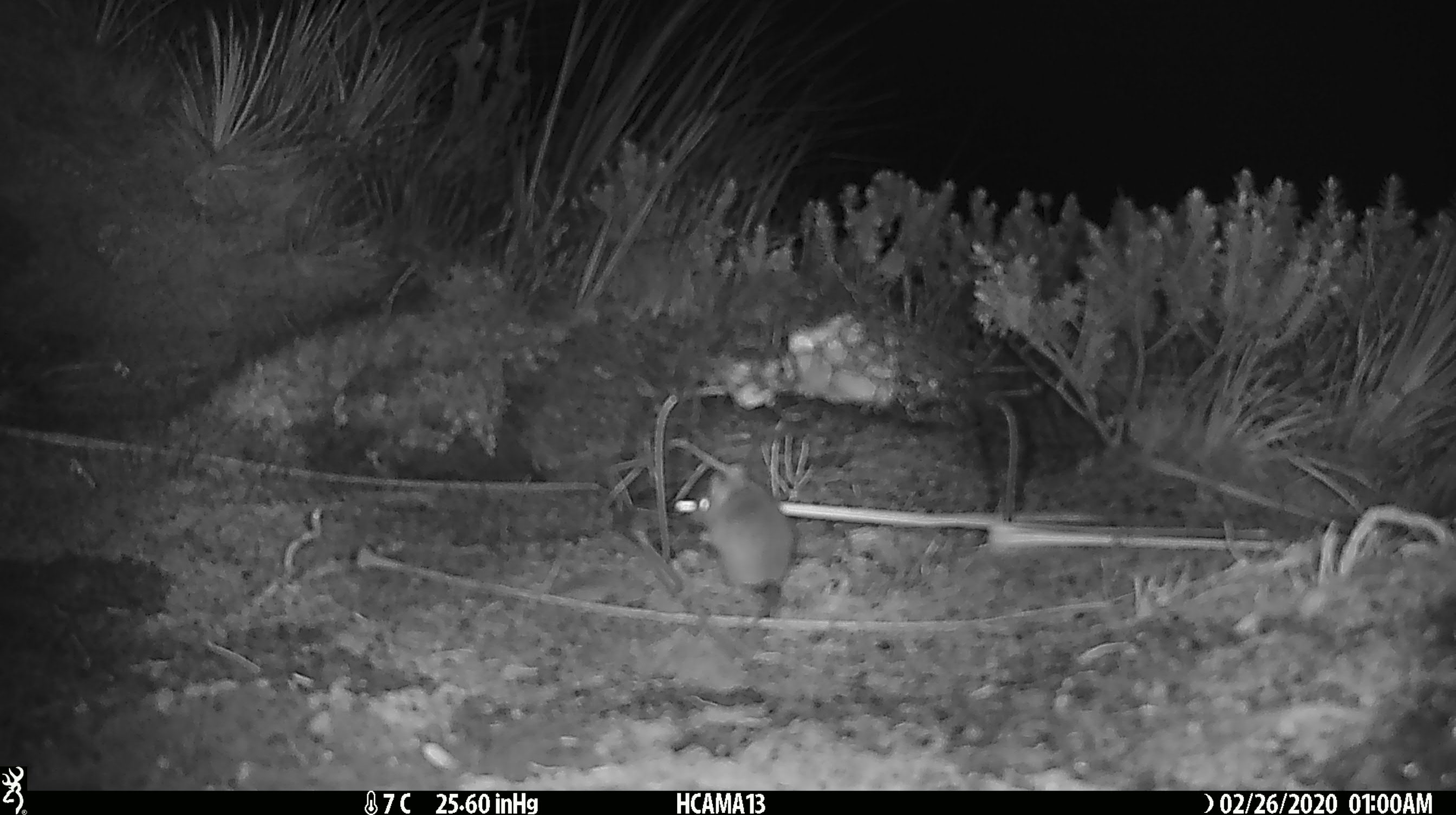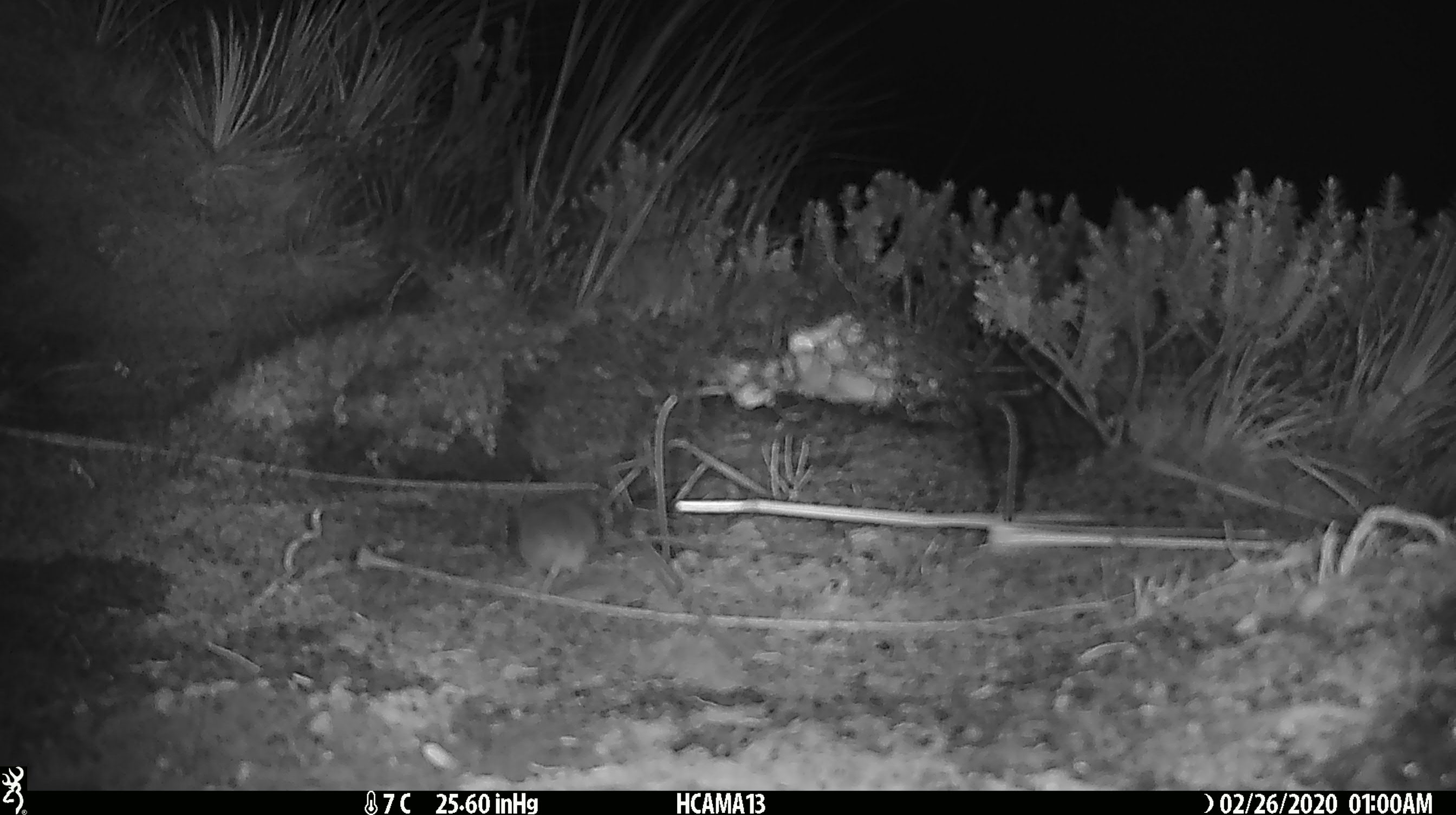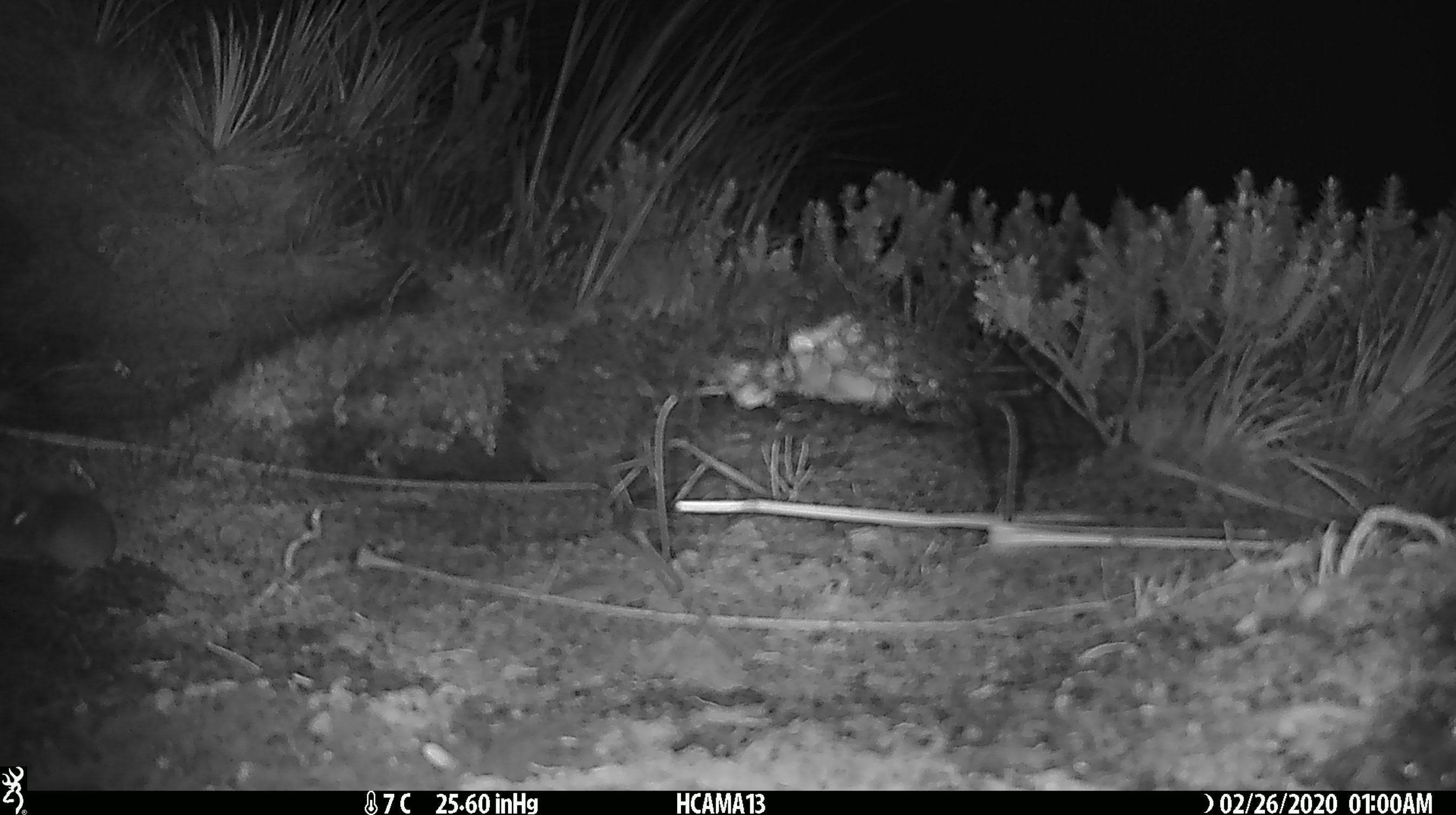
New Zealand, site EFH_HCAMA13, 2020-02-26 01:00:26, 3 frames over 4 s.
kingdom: Animalia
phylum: Chordata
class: Mammalia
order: Rodentia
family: Muridae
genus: Mus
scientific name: Mus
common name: mouse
Mouse (Mus).